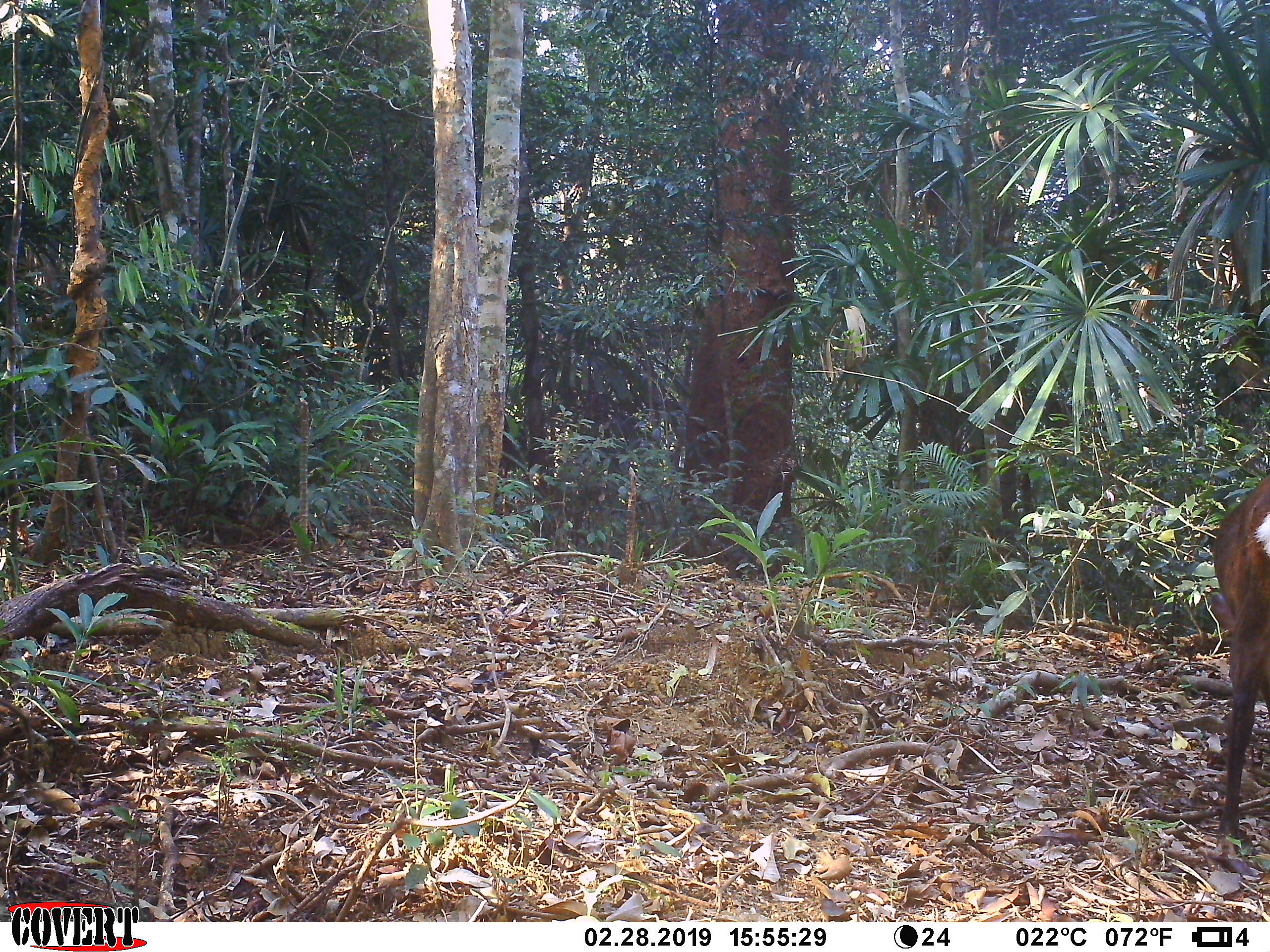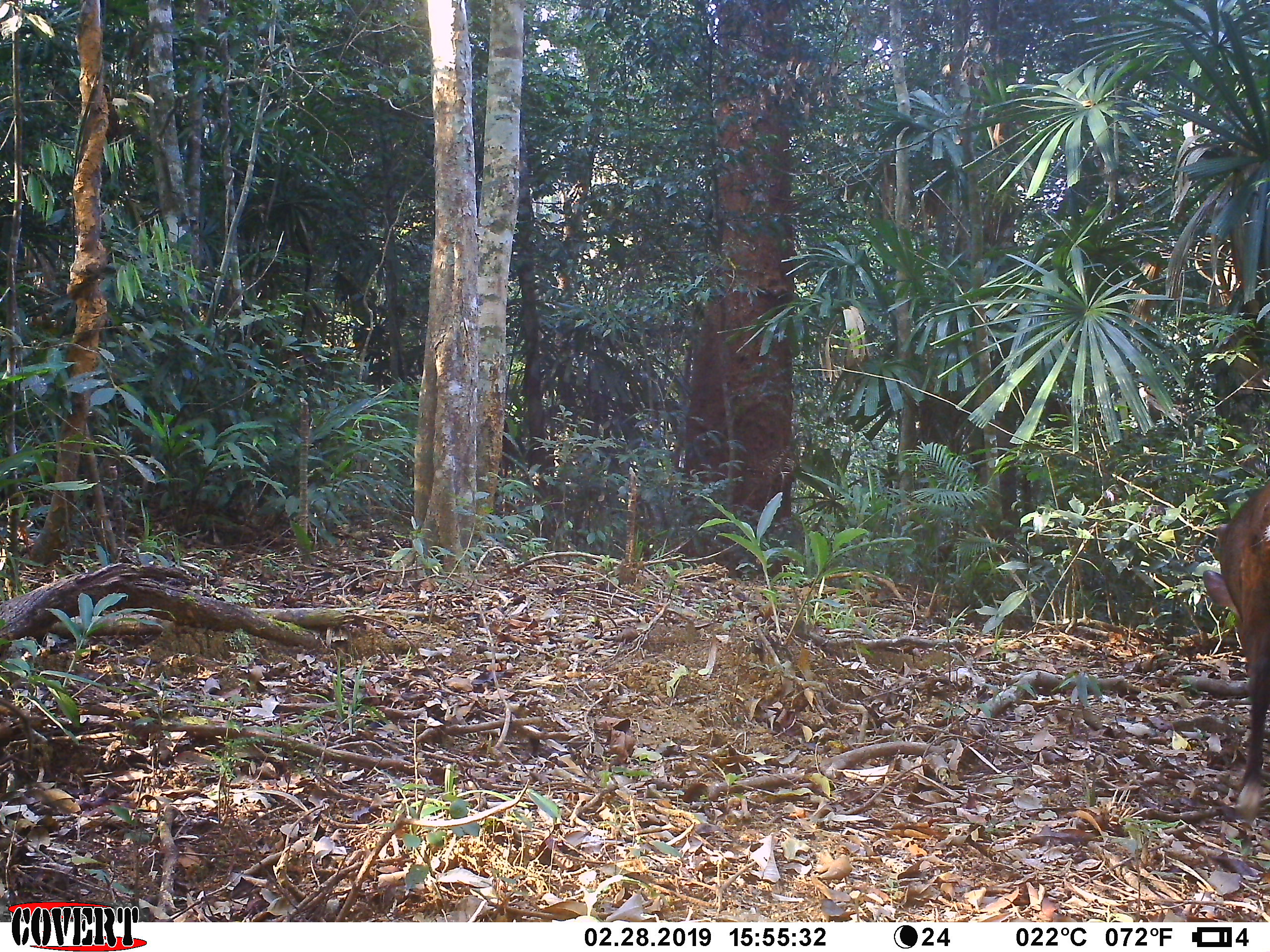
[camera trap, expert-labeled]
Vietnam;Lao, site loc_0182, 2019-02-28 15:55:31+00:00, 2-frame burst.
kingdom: Animalia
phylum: Chordata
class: Mammalia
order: Artiodactyla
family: Cervidae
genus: Muntiacus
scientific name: Muntiacus vuquangensis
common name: large-antlered muntjac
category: large antlered muntjac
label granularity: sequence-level